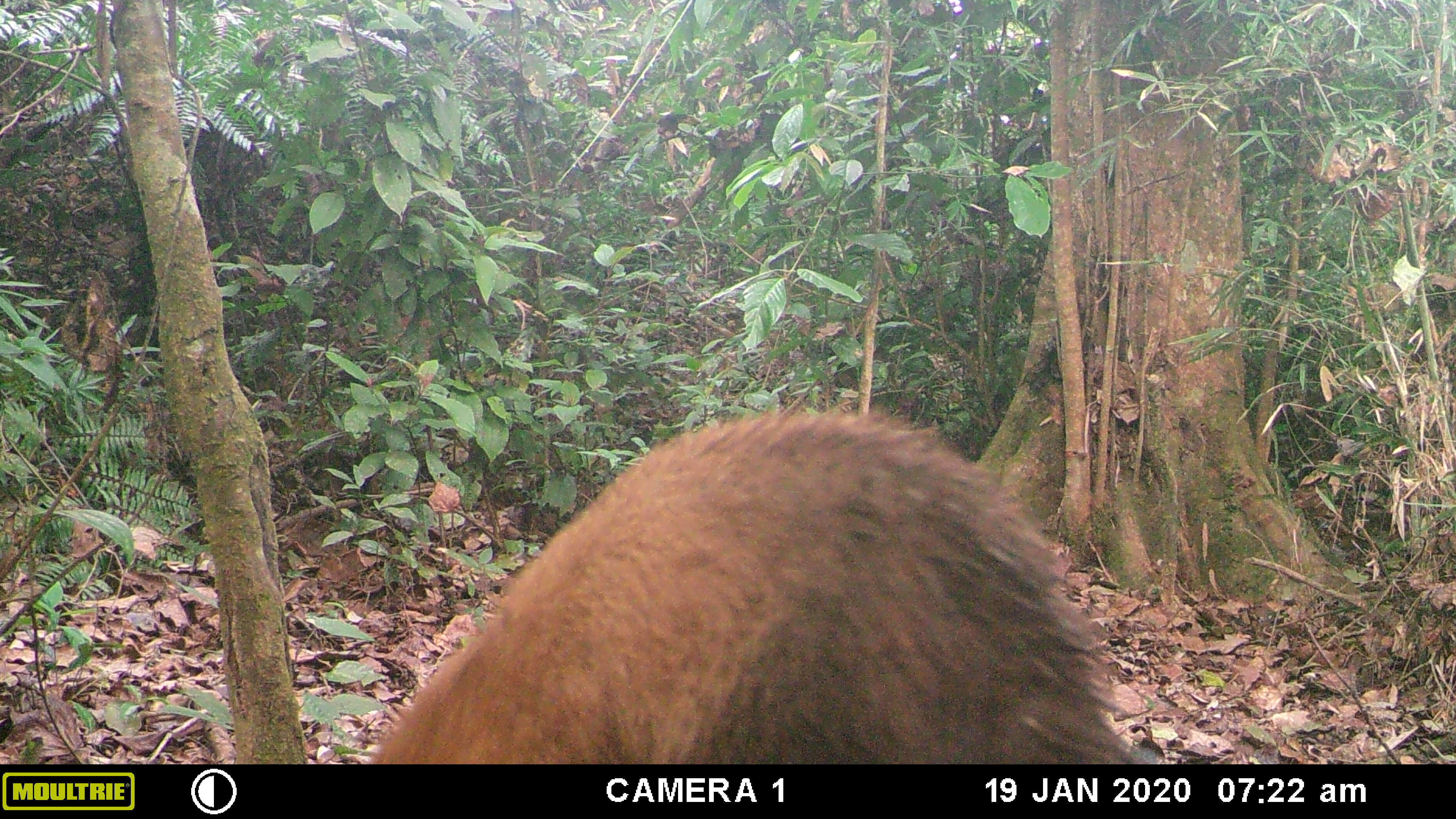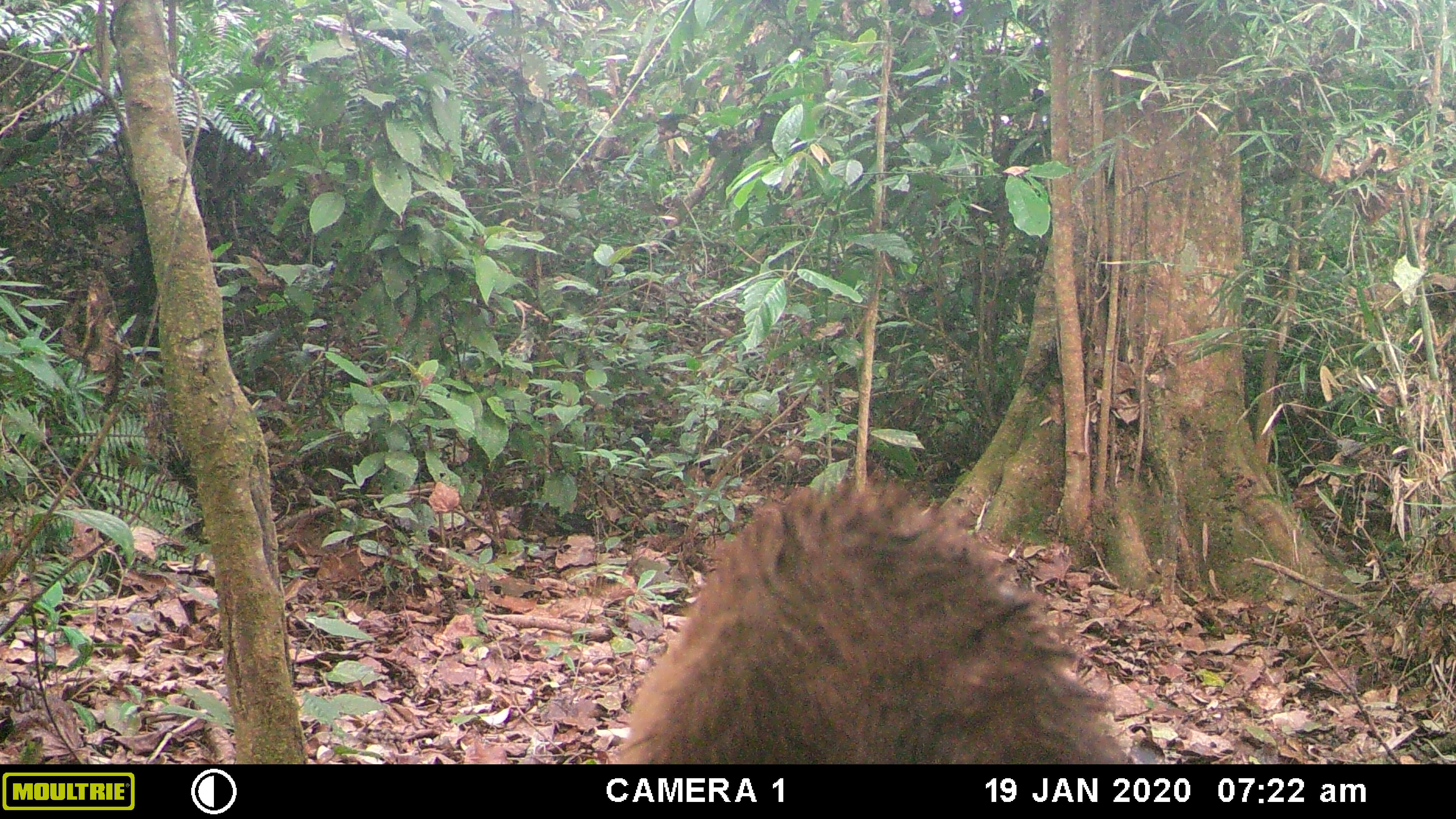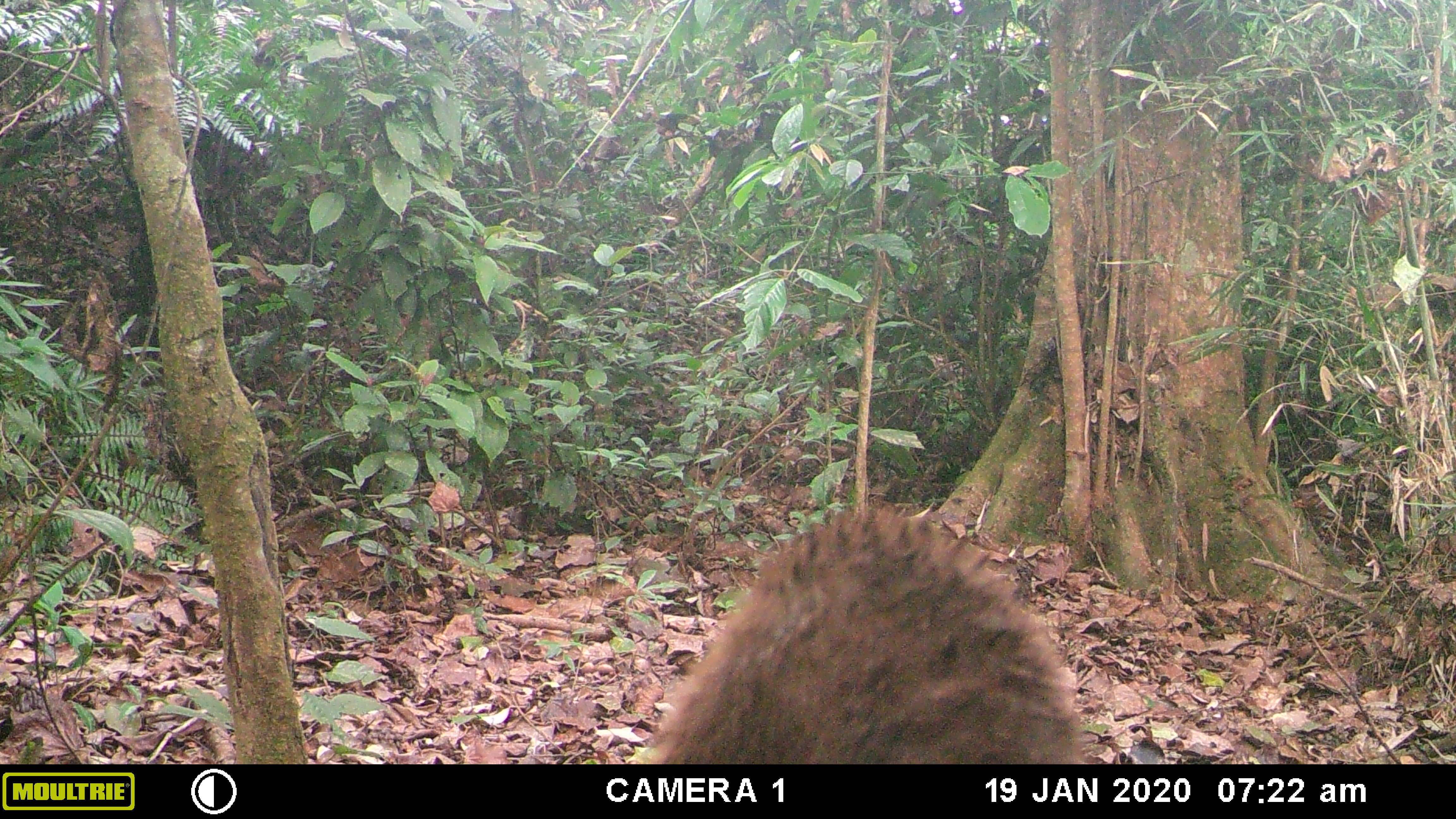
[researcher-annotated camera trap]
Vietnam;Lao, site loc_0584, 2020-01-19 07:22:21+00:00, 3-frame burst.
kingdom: Animalia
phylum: Chordata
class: Mammalia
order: Carnivora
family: Mustelidae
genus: Martes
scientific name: Martes flavigula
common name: yellow-throated marten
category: yellow throated marten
Yellow throated marten (yellow-throated marten) (Martes flavigula). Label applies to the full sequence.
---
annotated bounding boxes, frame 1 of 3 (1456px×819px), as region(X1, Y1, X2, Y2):
yellow throated marten: region(369, 402, 1152, 764)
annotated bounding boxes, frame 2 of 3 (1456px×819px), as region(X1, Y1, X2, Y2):
yellow throated marten: region(618, 475, 1128, 764)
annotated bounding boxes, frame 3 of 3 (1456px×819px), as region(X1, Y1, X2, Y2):
yellow throated marten: region(646, 501, 1089, 764)